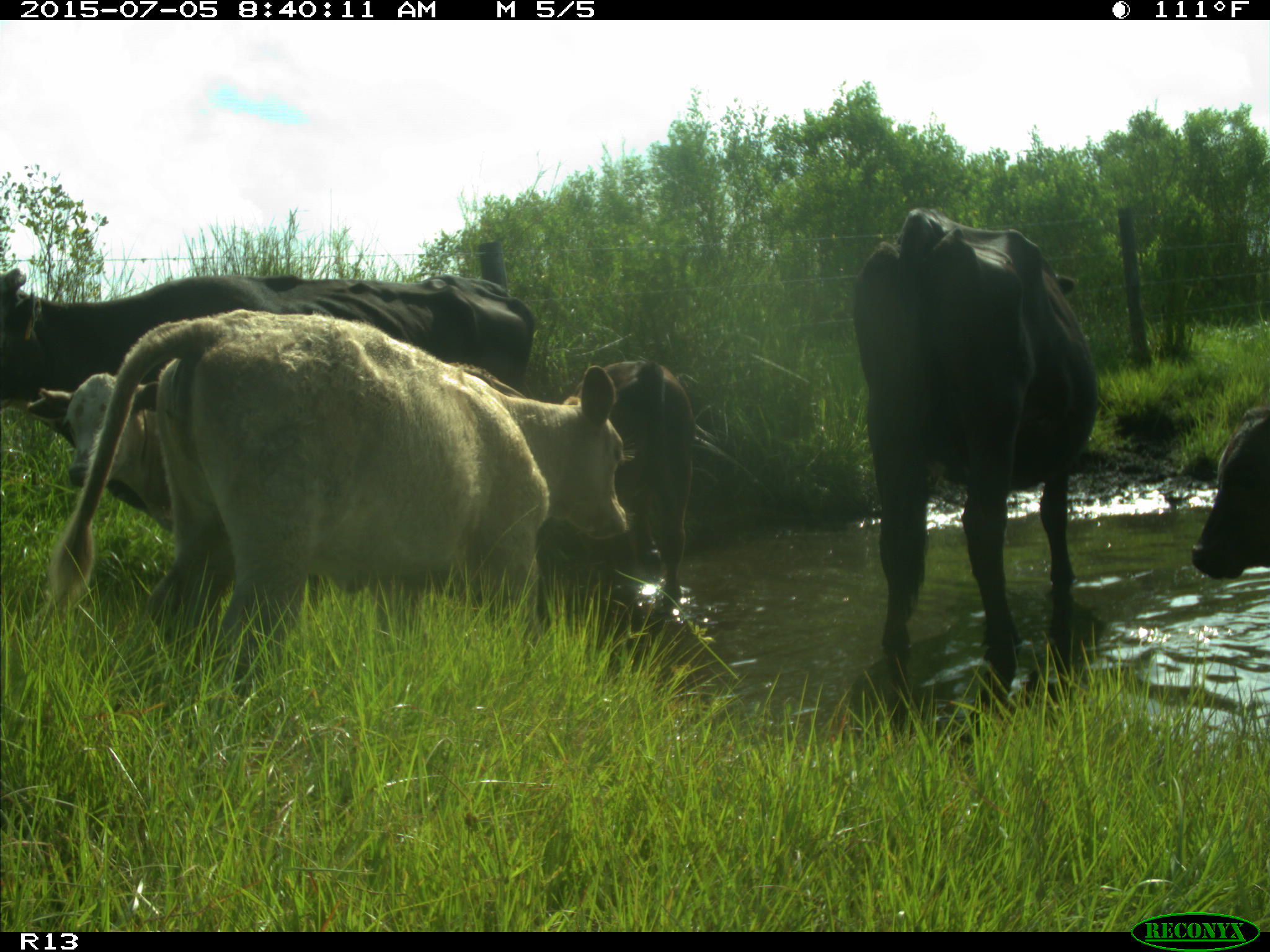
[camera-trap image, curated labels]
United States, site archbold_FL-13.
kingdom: Animalia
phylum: Chordata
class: Mammalia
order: Artiodactyla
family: Bovidae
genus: Bos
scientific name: Bos taurus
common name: domestic cow